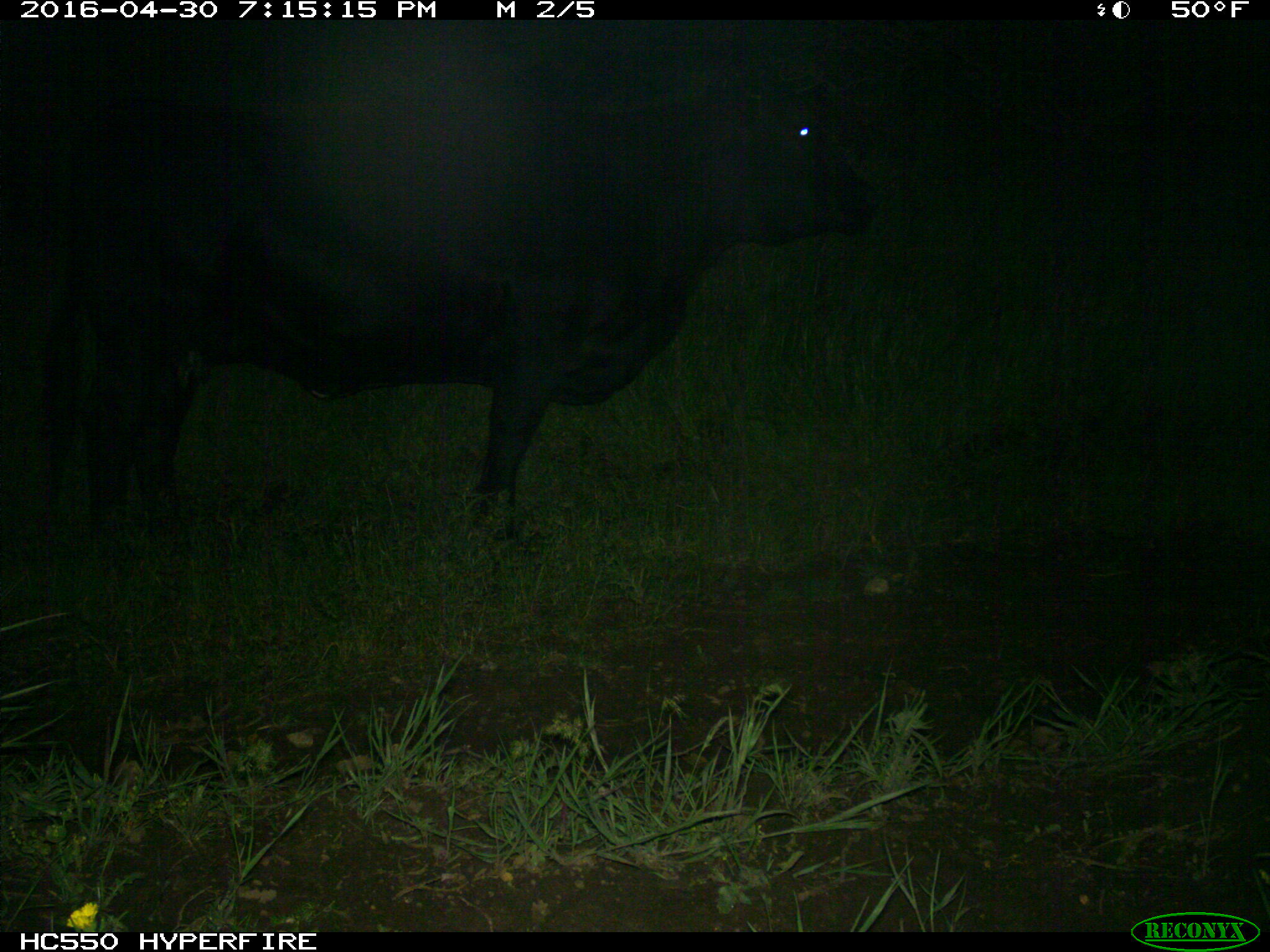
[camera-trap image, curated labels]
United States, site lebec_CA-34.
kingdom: Animalia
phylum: Chordata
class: Mammalia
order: Artiodactyla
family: Bovidae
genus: Bos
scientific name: Bos taurus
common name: domestic cow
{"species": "Bos taurus (domestic cow)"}